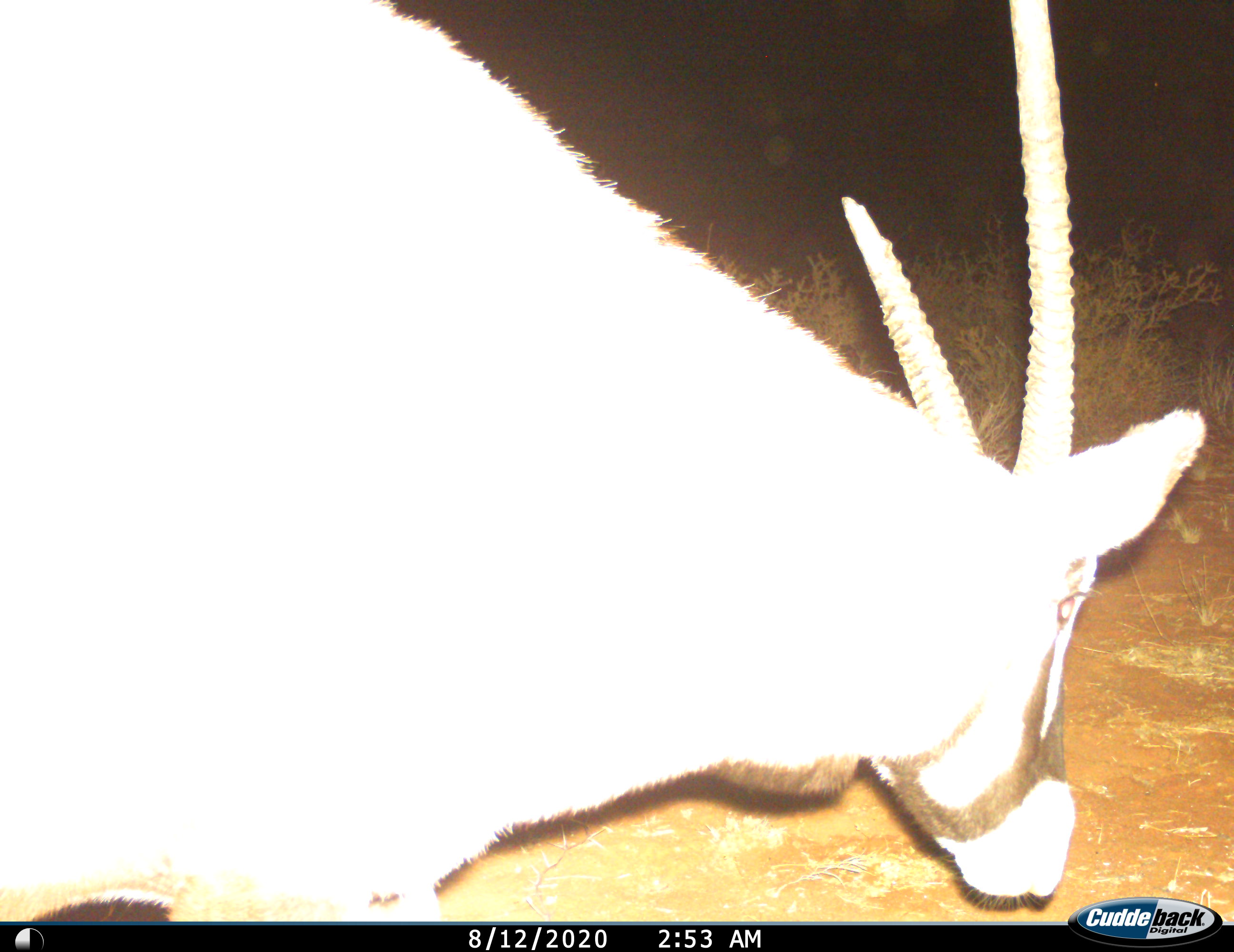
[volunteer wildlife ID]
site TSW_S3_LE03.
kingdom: Animalia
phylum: Chordata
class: Mammalia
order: Artiodactyla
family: Bovidae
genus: Oryx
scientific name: Oryx gazella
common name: gemsbok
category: oryx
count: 1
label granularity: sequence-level